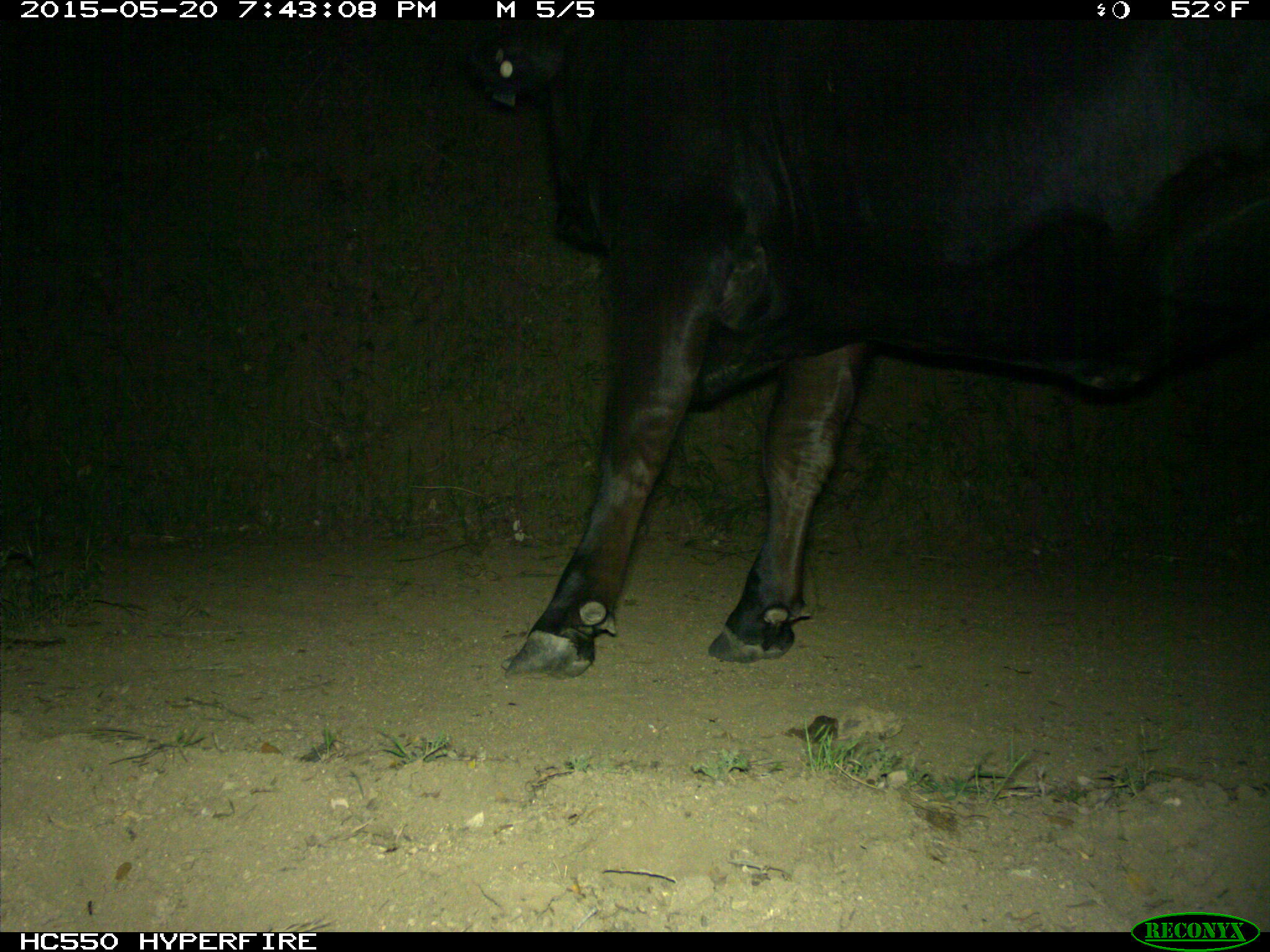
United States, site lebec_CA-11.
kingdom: Animalia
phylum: Chordata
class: Mammalia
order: Artiodactyla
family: Bovidae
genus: Bos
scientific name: Bos taurus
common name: domestic cow